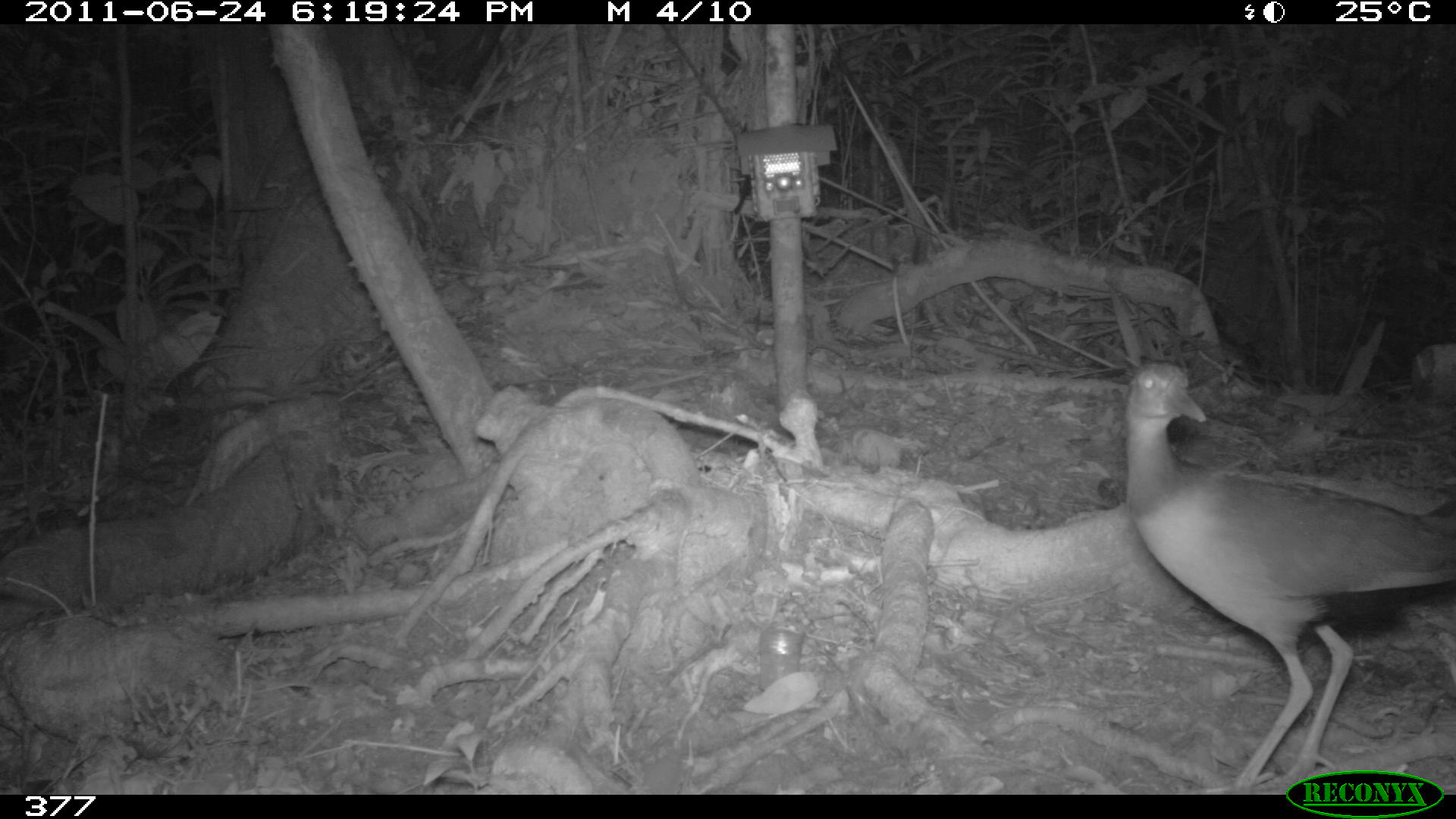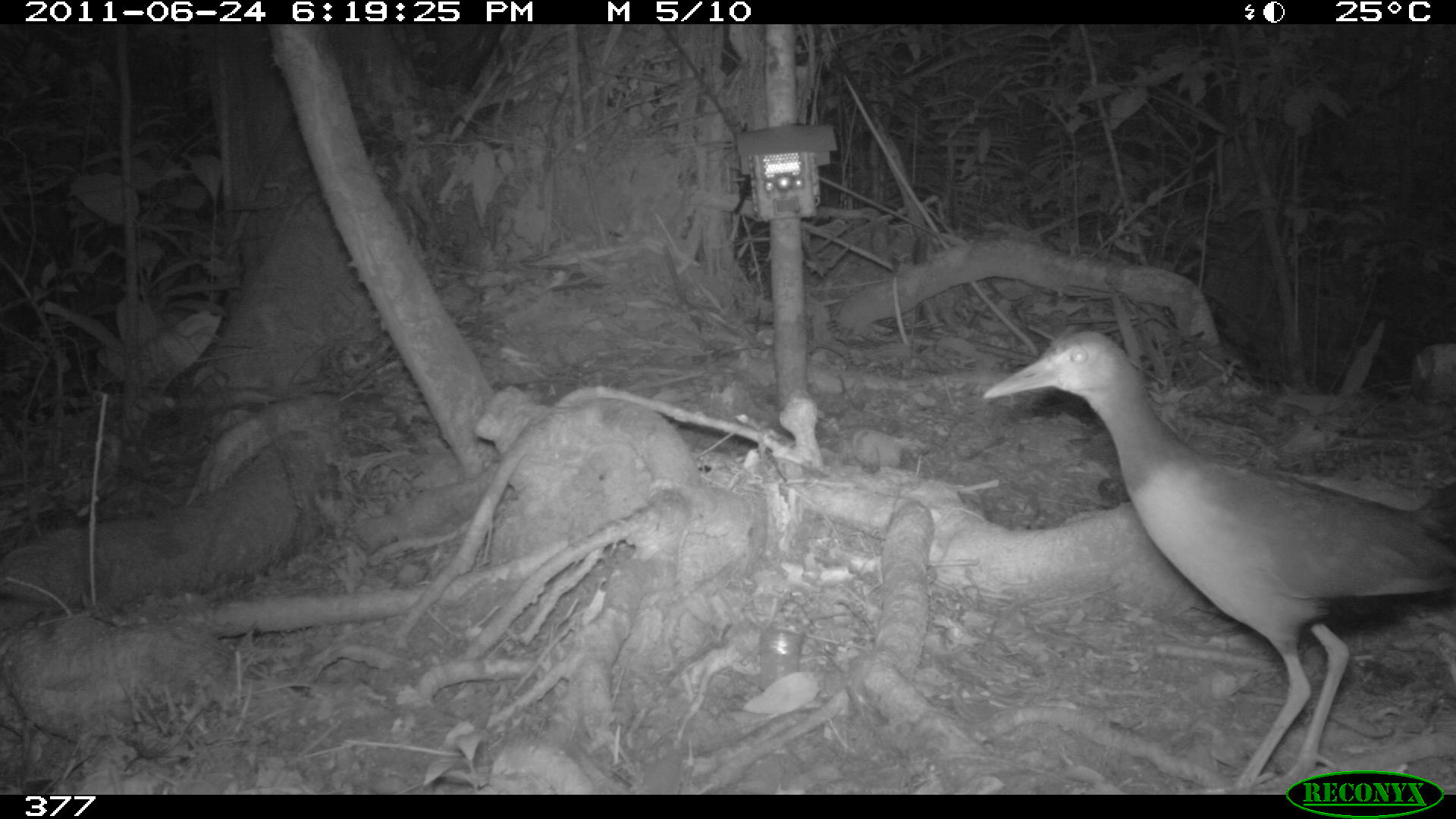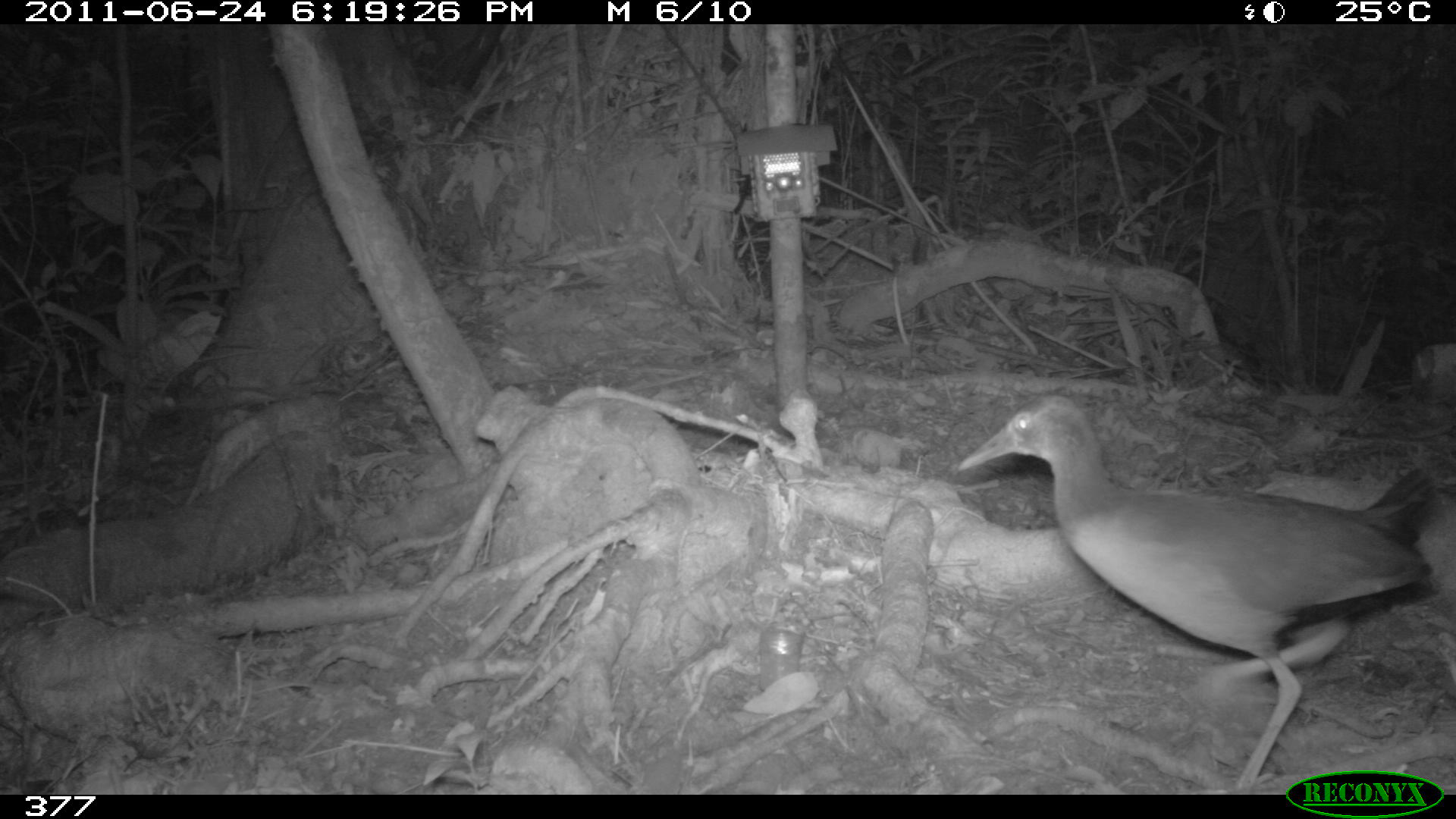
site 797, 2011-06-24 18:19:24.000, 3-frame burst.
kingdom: Animalia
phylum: Chordata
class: Aves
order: Gruiformes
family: Rallidae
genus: Aramides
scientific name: Aramides cajaneus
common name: gray-cowled wood-rail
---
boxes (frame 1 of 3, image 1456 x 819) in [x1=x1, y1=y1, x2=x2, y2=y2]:
aramides cajaneus: [x1=1116, y1=356, x2=1456, y2=790]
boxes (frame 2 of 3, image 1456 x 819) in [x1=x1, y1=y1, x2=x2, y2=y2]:
aramides cajaneus: [x1=978, y1=318, x2=1456, y2=791]